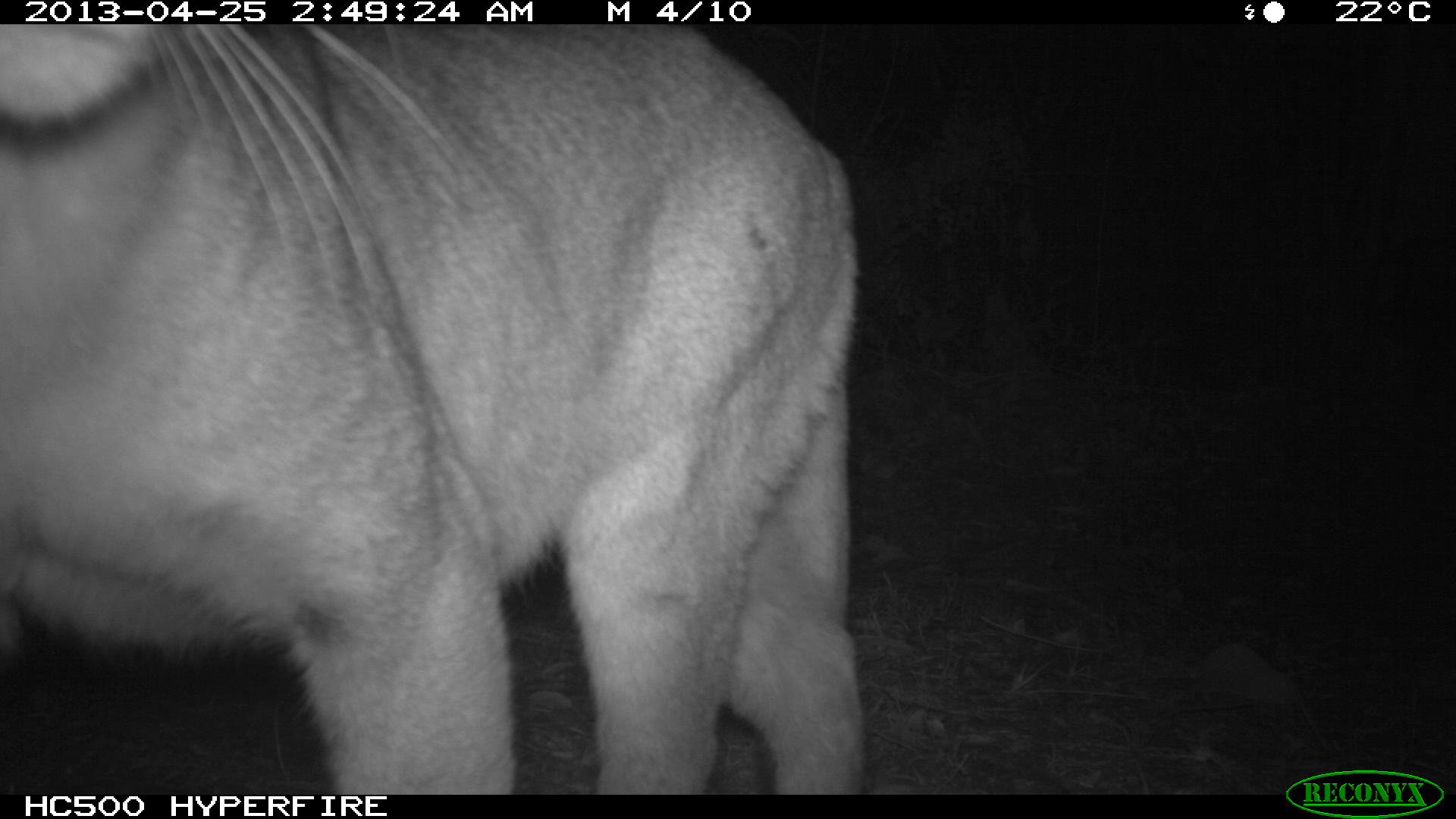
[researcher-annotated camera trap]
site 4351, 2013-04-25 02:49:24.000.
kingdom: Animalia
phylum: Chordata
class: Mammalia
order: Carnivora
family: Felidae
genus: Puma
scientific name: Puma concolor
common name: mountain lion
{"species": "Puma concolor (mountain lion)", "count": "2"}